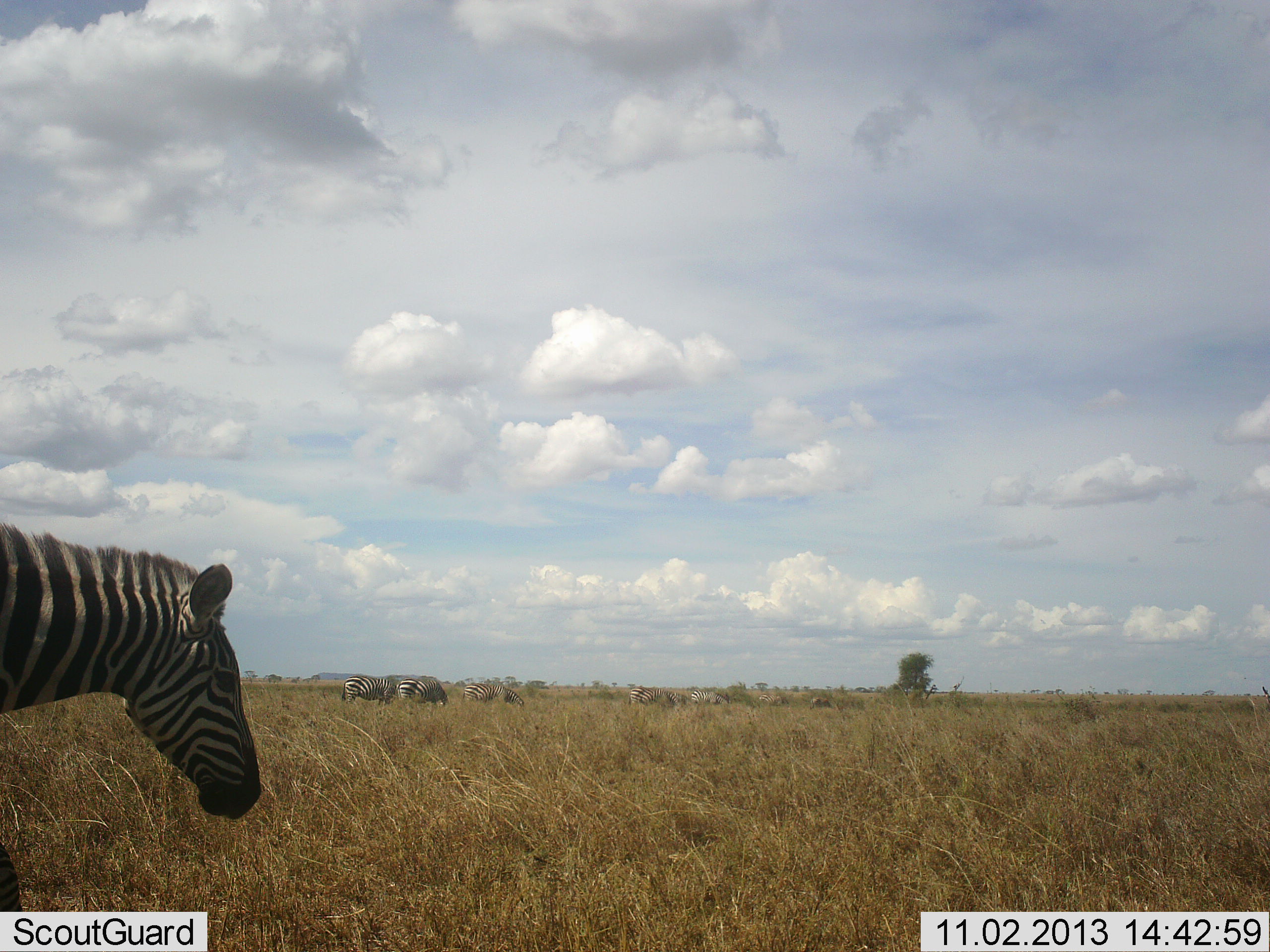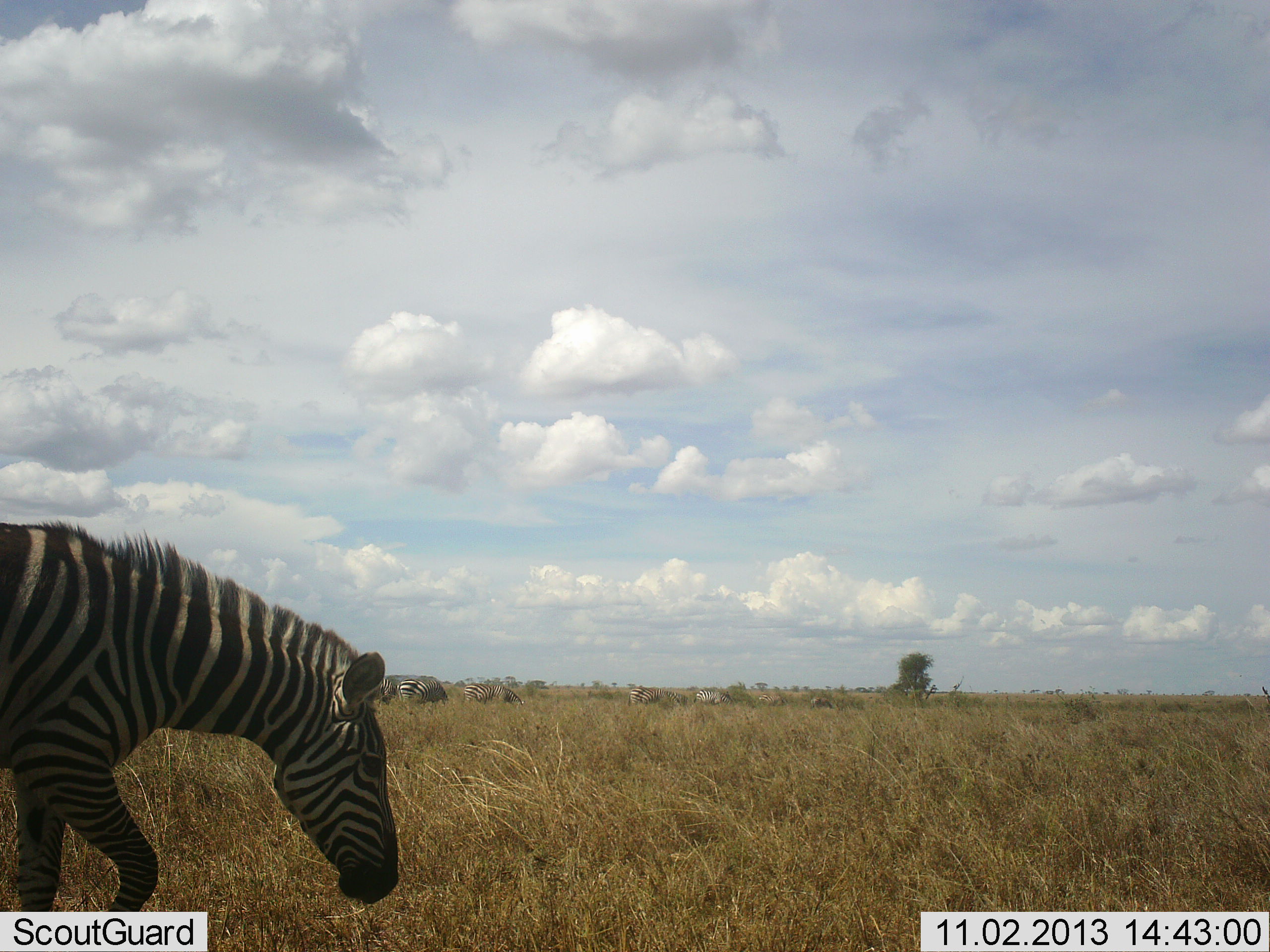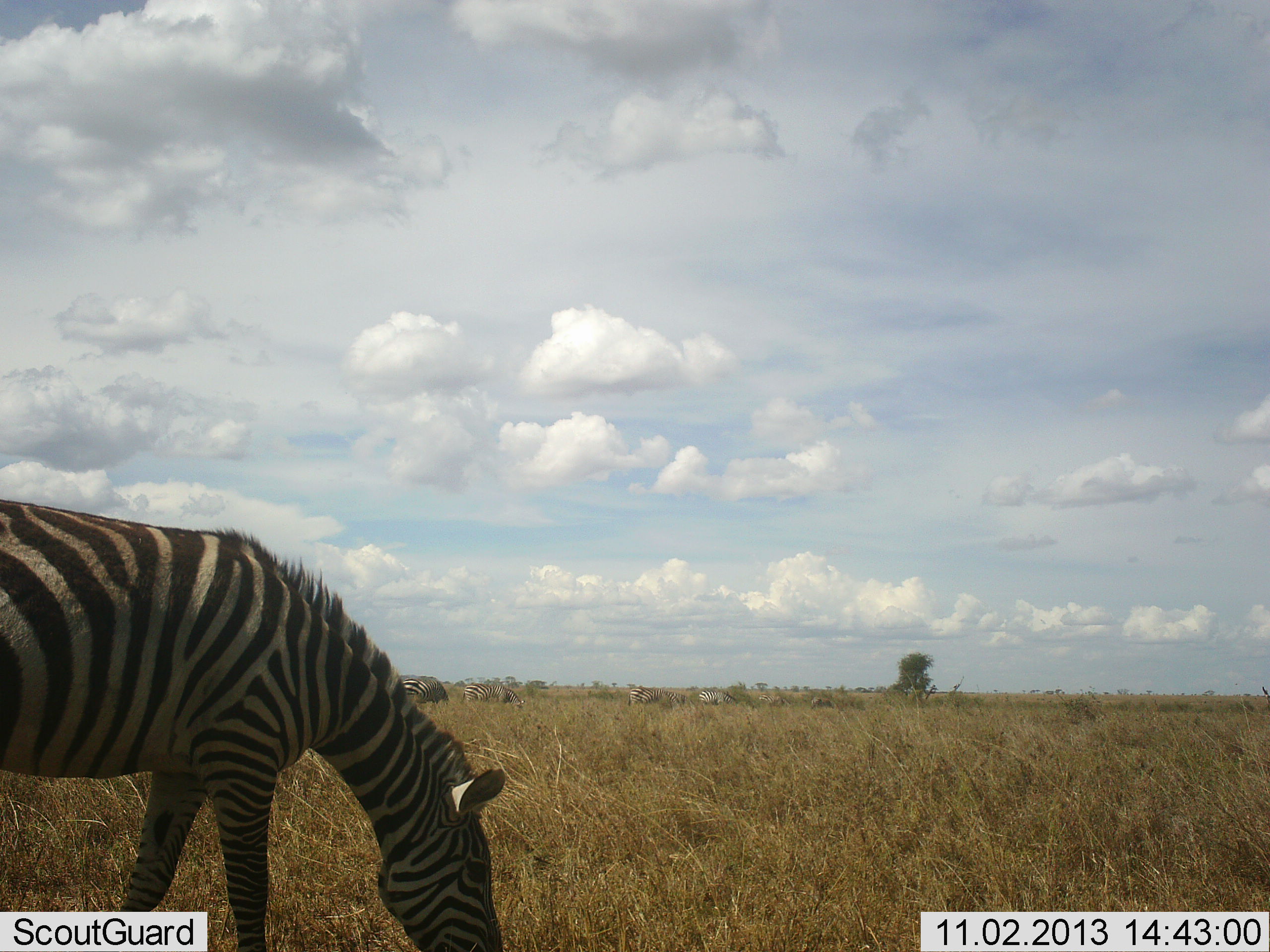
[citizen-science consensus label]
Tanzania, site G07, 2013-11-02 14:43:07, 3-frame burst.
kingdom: Animalia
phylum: Chordata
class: Mammalia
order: Perissodactyla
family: Equidae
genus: Equus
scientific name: Equus quagga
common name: plains zebra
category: zebra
Zebra (plains zebra) (Equus quagga), count 4. Behavior (volunteer vote fractions): standing 33%, resting 0%, moving 56%, interacting 0%. Young present (vote fraction): 0%. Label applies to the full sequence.